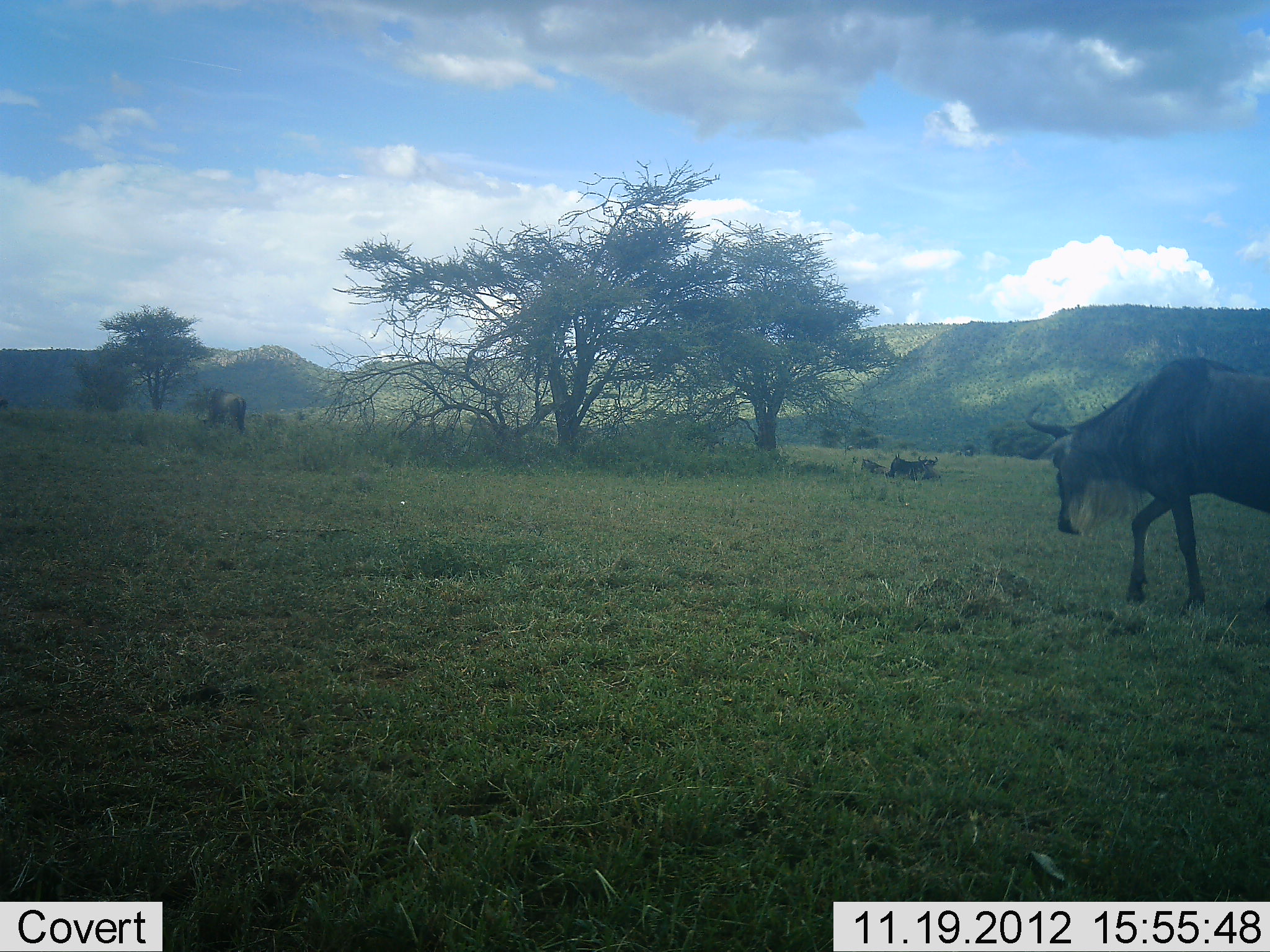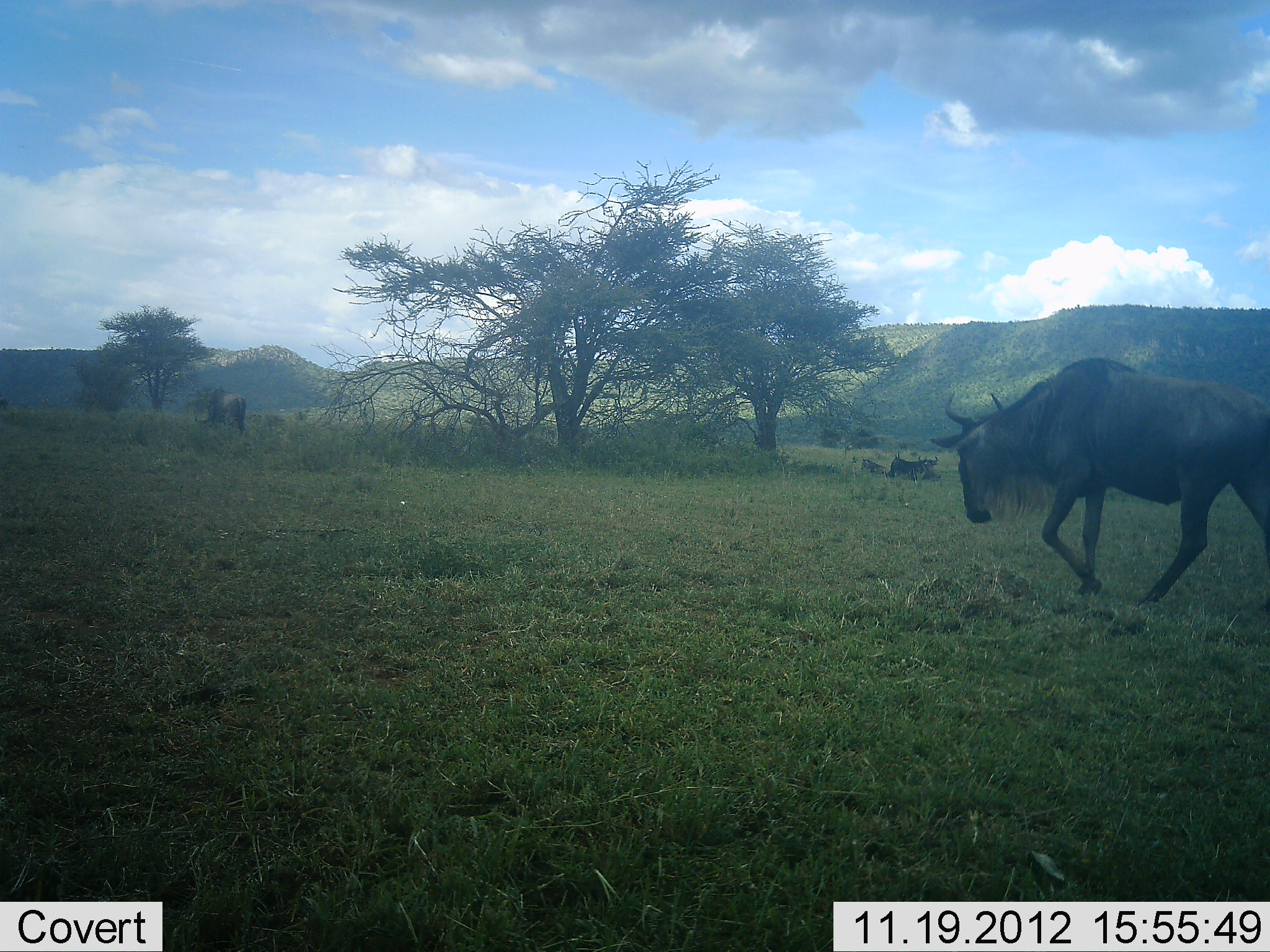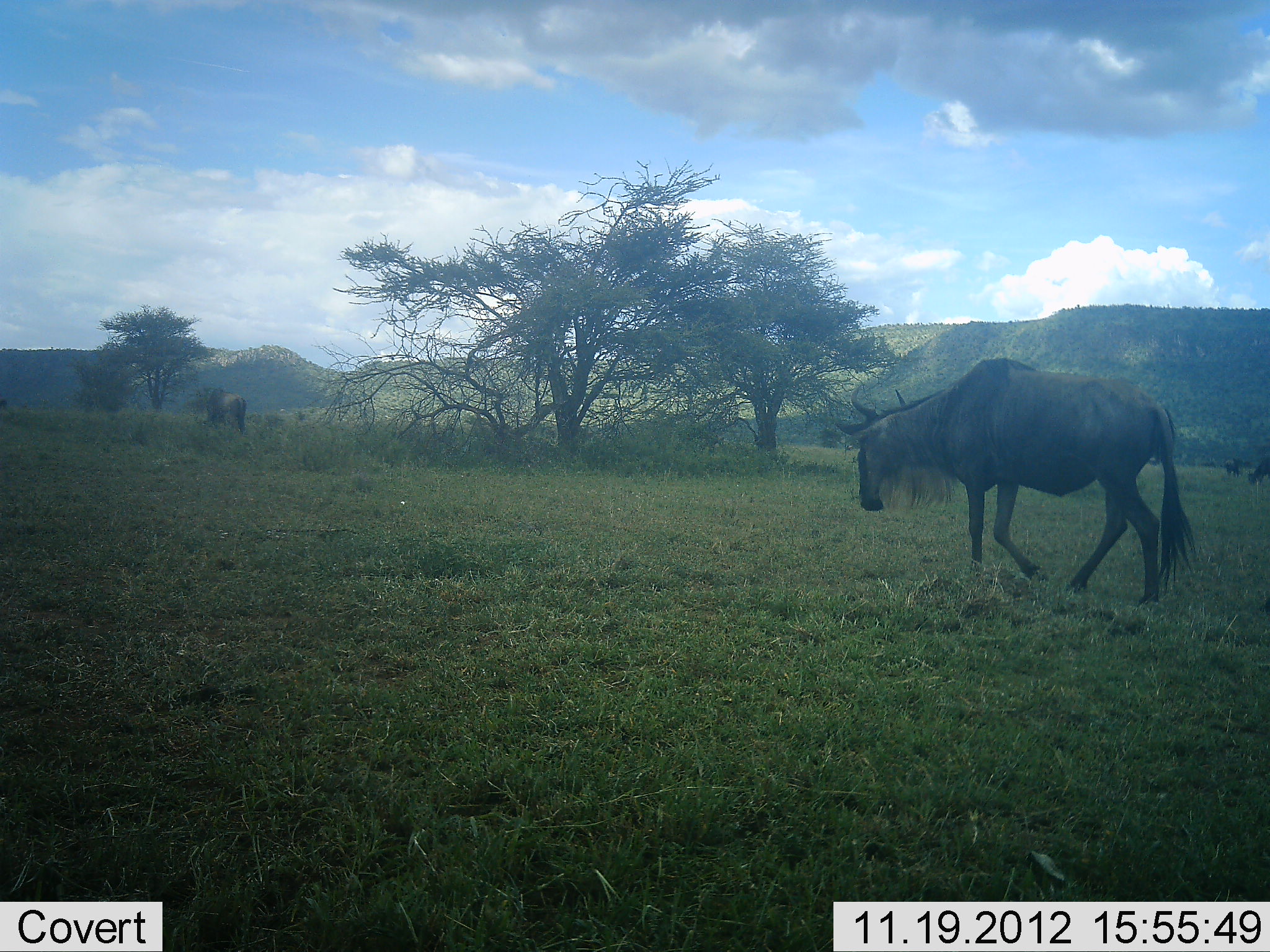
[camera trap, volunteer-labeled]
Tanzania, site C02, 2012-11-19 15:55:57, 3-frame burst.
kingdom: Animalia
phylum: Chordata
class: Mammalia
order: Artiodactyla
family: Bovidae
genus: Connochaetes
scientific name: Connochaetes taurinus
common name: blue wildebeest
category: wildebeest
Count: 1.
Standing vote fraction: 13%.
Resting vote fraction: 13%.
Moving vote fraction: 93%.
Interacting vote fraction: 0%.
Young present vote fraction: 0%.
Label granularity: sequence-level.